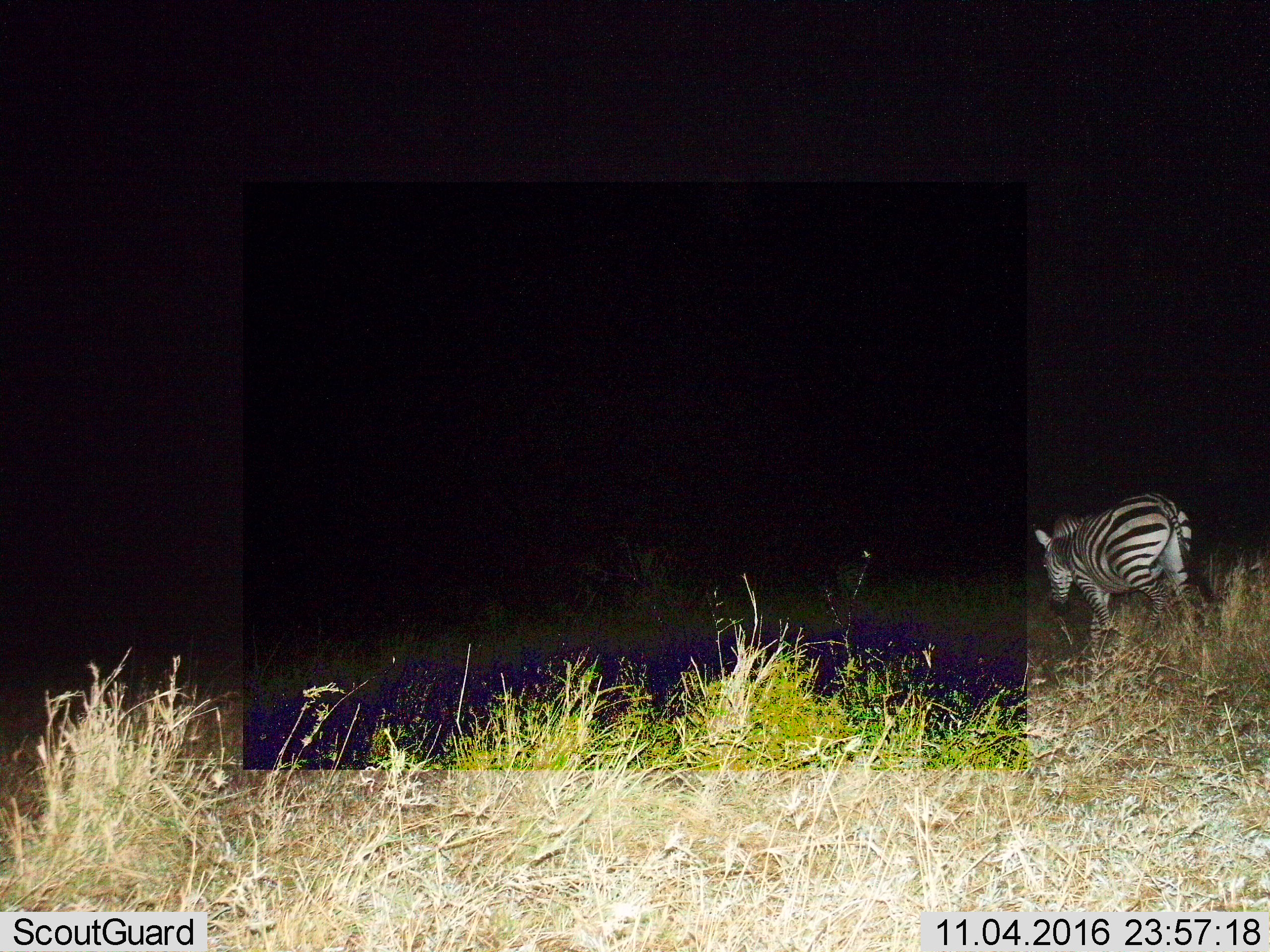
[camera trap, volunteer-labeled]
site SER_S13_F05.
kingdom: Animalia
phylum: Chordata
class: Mammalia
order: Perissodactyla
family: Equidae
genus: Equus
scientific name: Equus quagga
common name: plains zebra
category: zebraplains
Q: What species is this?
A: Zebraplains (plains zebra) (Equus quagga).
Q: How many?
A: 1.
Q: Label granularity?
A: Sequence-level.